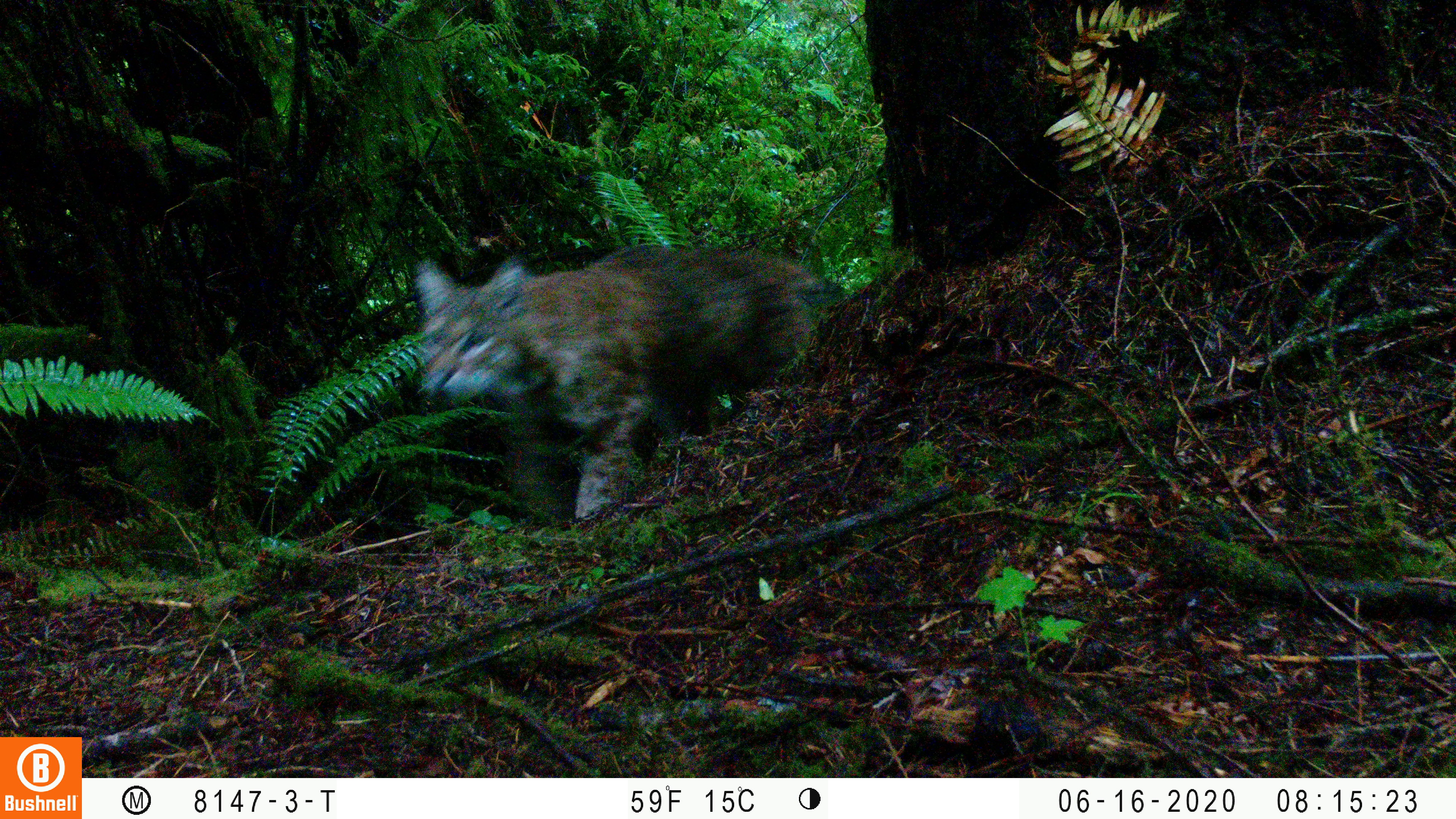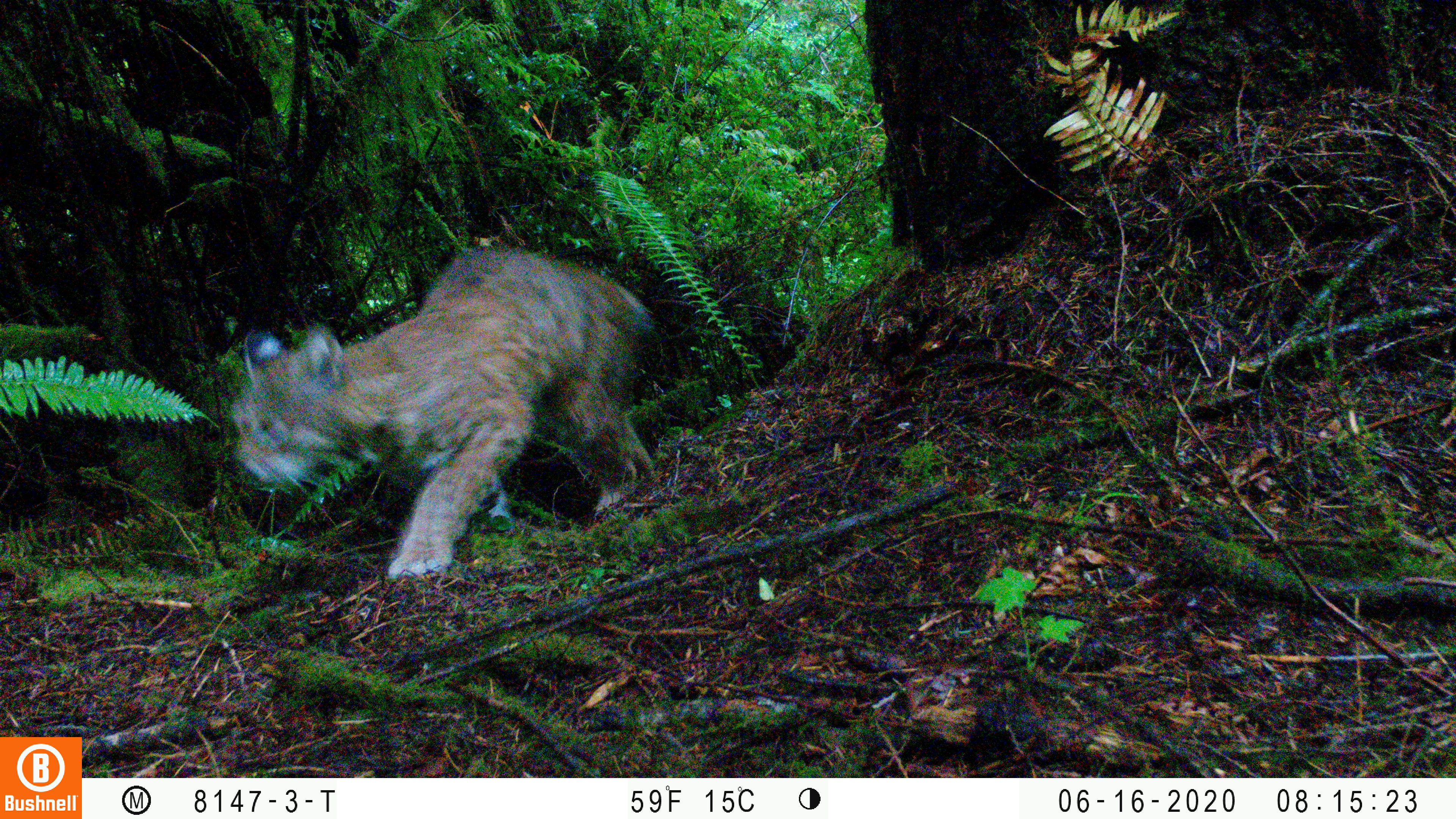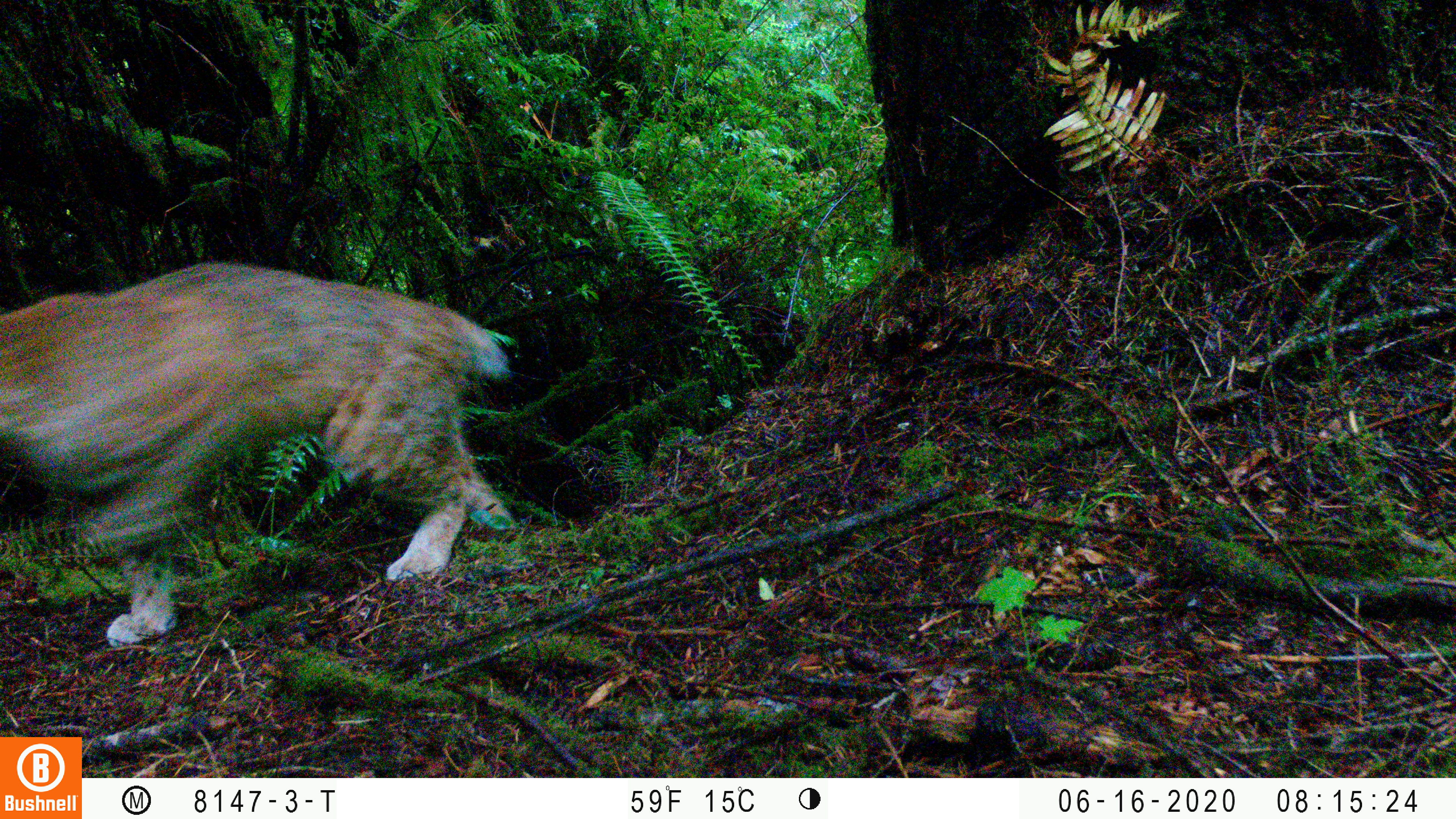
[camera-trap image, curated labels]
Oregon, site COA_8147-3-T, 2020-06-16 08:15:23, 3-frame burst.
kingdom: Animalia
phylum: Chordata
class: Mammalia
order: Carnivora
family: Felidae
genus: Lynx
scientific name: Lynx rufus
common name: bobcat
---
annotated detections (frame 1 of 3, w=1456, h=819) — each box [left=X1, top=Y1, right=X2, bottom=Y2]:
bobcat: [left=401, top=237, right=828, bottom=529]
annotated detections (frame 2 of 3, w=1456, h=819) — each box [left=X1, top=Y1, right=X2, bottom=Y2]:
bobcat: [left=222, top=220, right=657, bottom=590]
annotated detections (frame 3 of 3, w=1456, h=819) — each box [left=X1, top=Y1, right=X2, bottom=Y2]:
bobcat: [left=3, top=258, right=523, bottom=678]